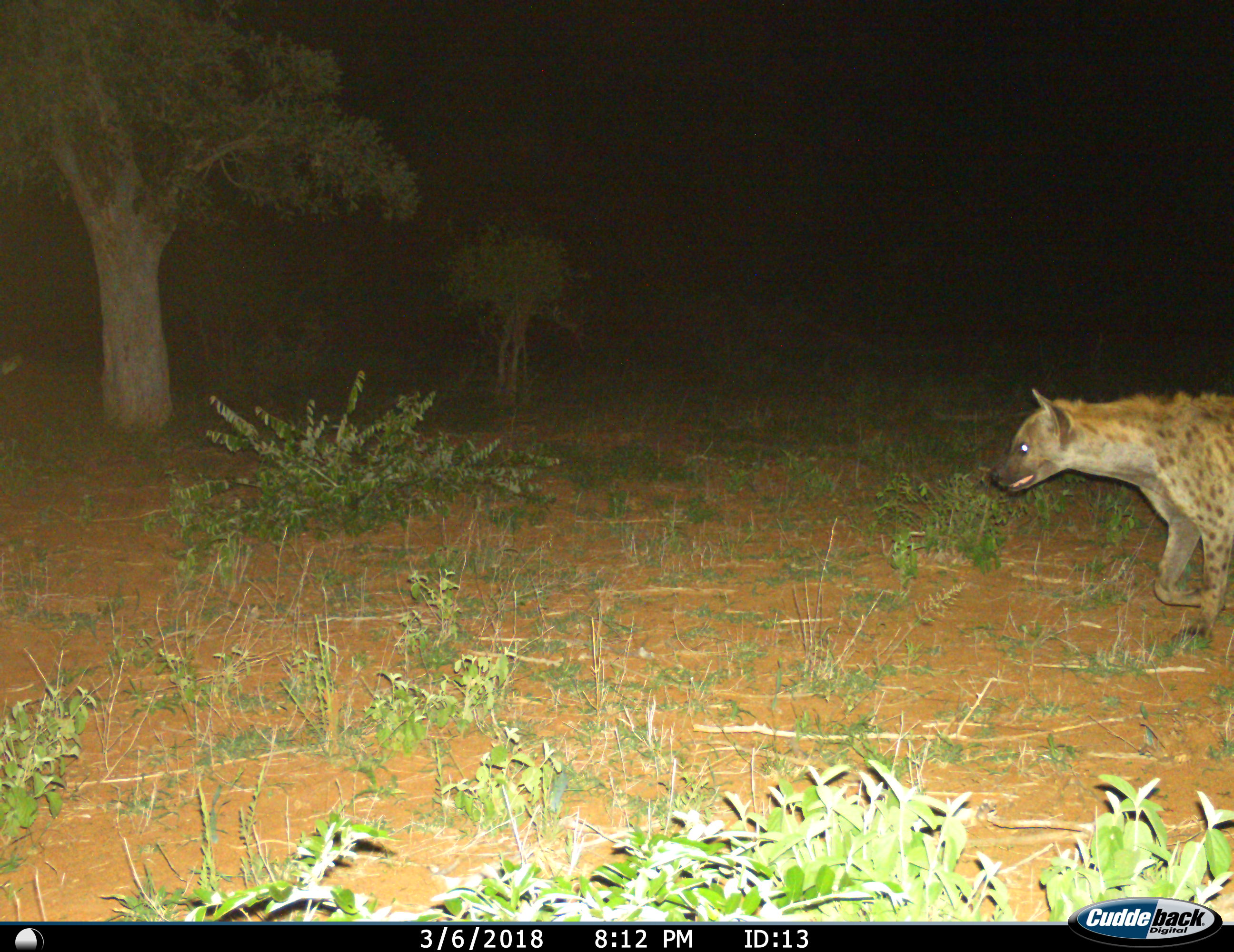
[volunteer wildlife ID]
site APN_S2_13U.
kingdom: Animalia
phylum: Chordata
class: Mammalia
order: Carnivora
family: Hyaenidae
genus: Crocuta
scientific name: Crocuta crocuta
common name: spotted hyena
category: hyenaspotted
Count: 1.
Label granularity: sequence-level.